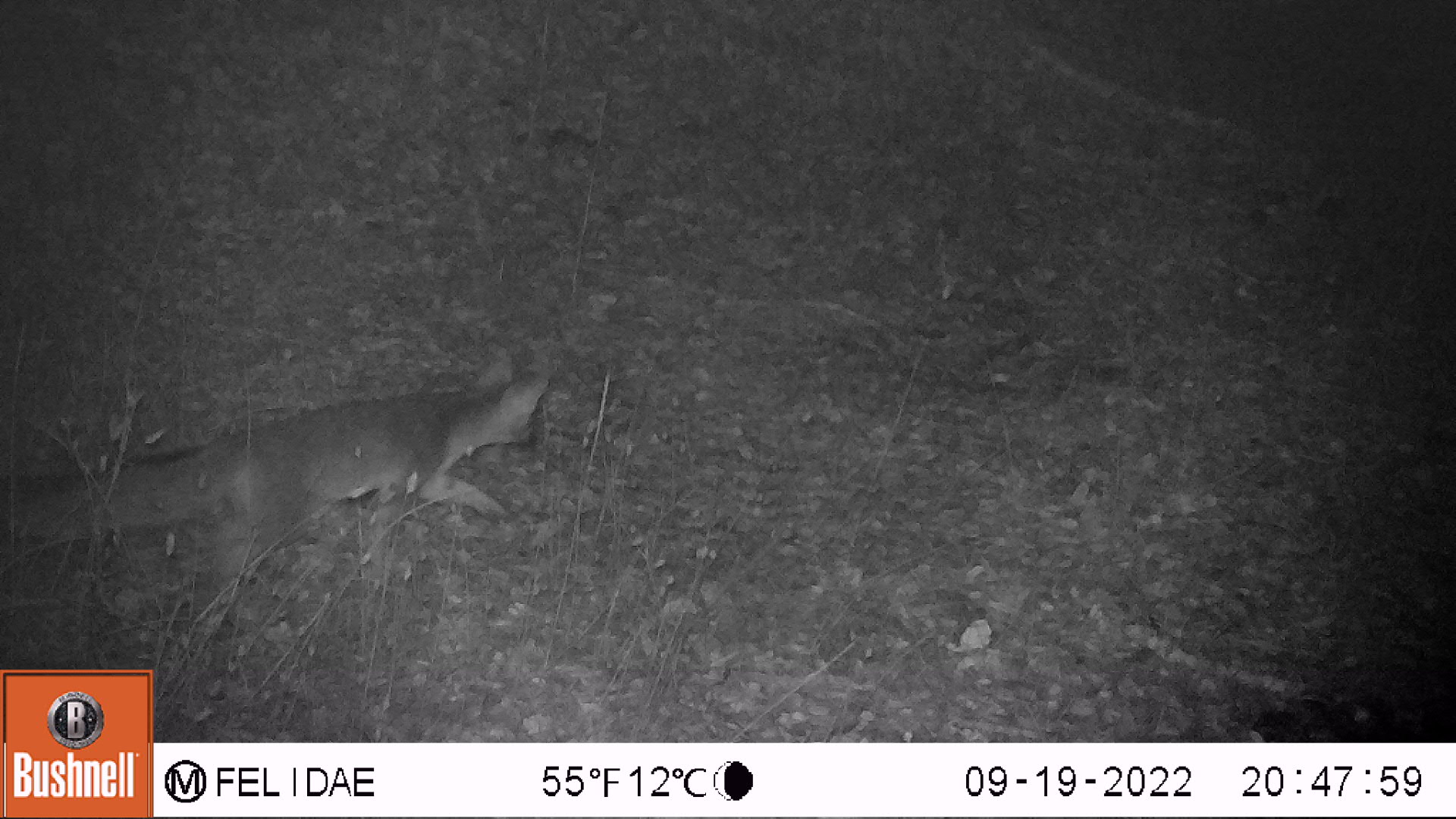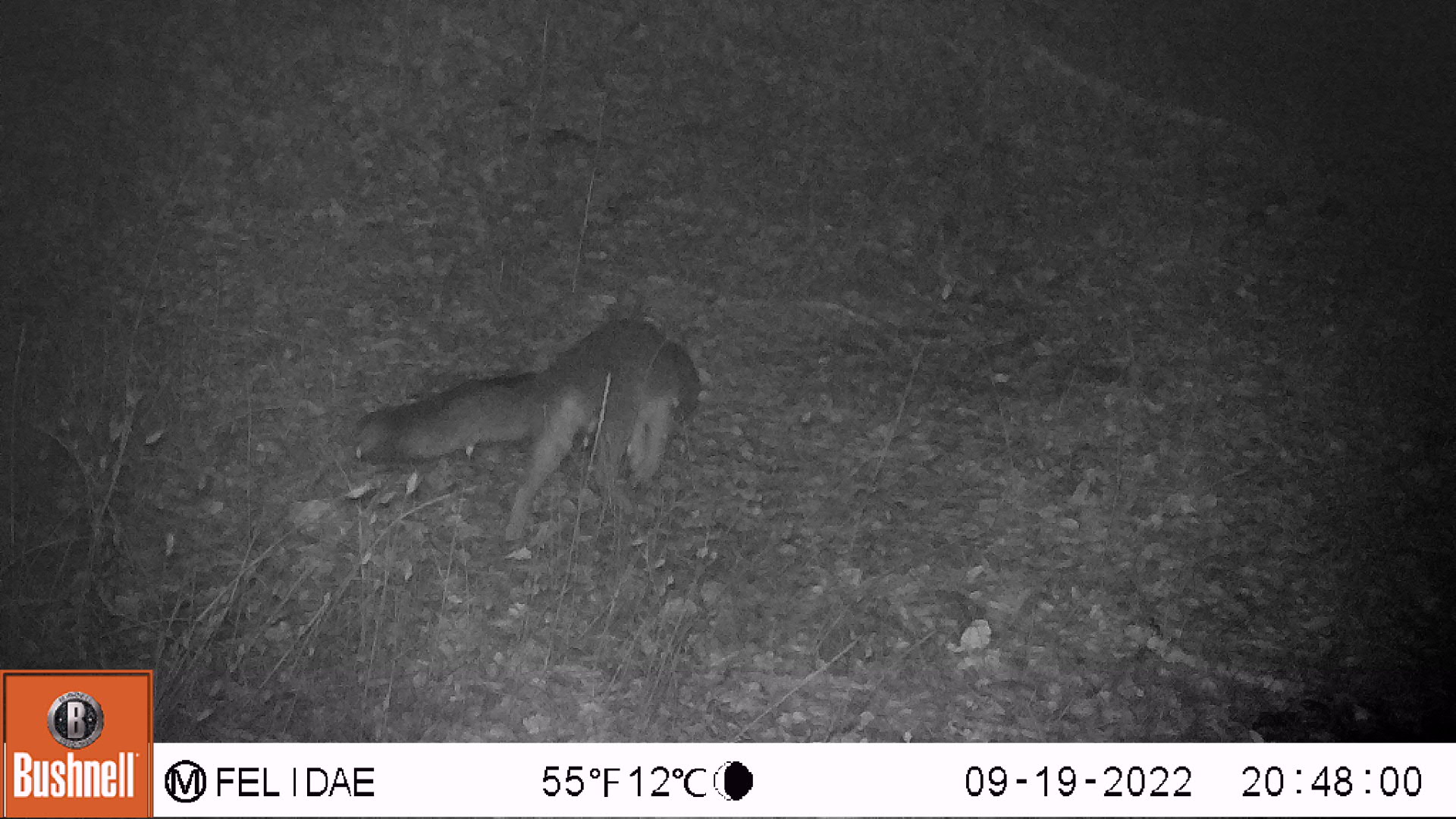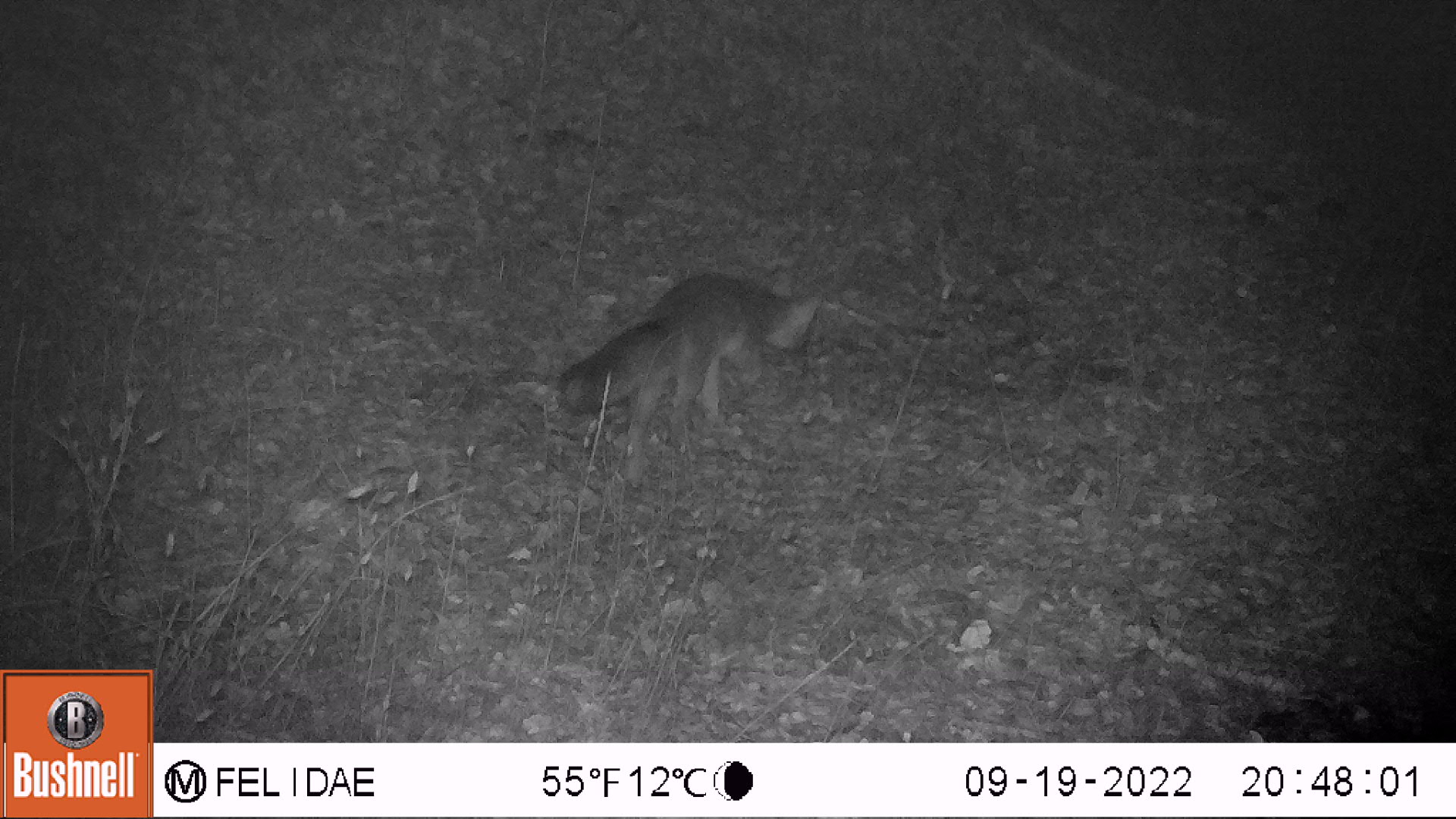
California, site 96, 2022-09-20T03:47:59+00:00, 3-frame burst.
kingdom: Animalia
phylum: Chordata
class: Mammalia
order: Carnivora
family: Canidae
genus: Urocyon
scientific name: Urocyon cinereoargenteus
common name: gray fox